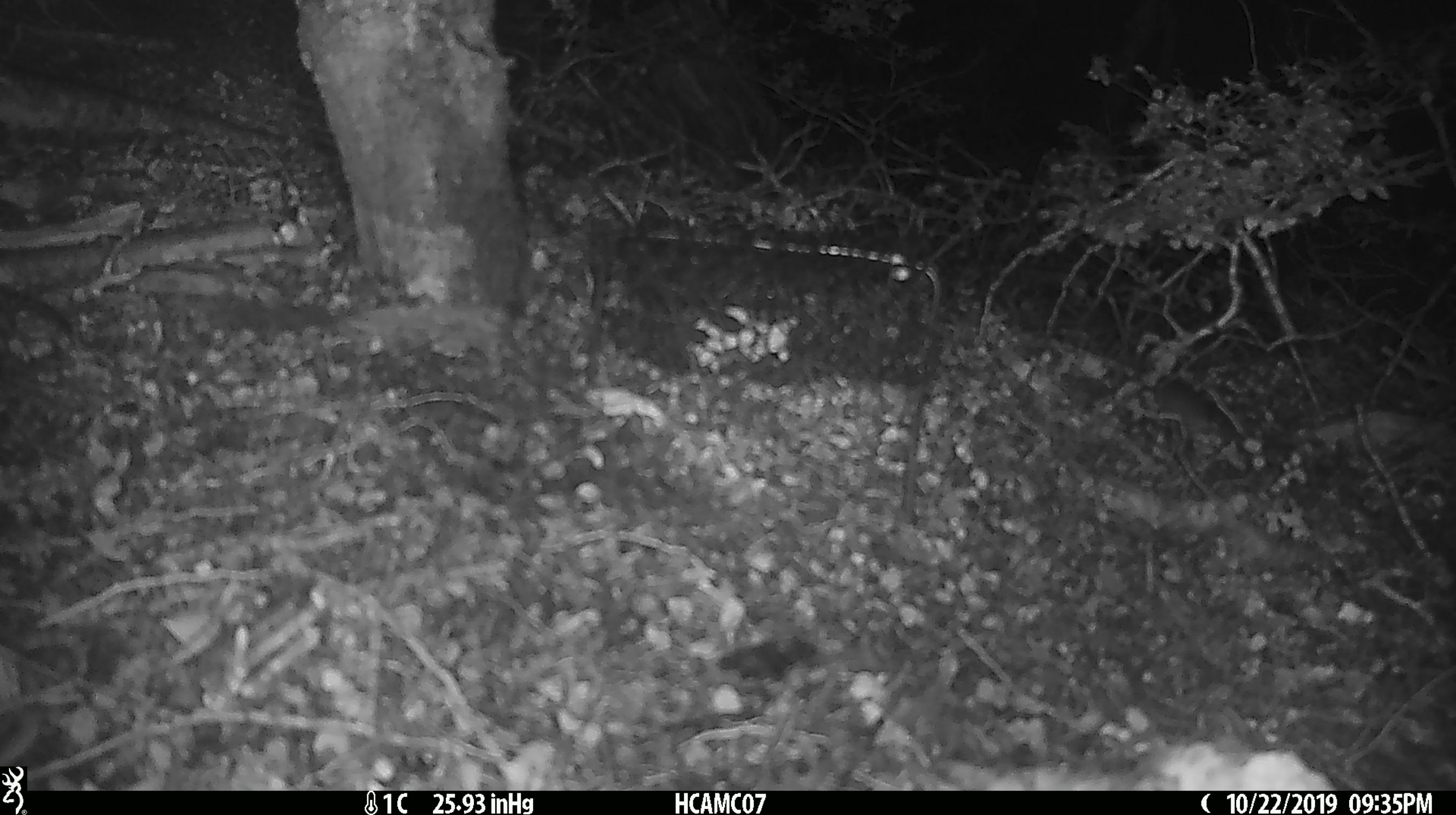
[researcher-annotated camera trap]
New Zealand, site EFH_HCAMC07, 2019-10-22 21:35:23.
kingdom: Animalia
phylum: Chordata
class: Mammalia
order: Rodentia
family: Muridae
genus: Mus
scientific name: Mus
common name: mouse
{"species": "mouse (Mus)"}